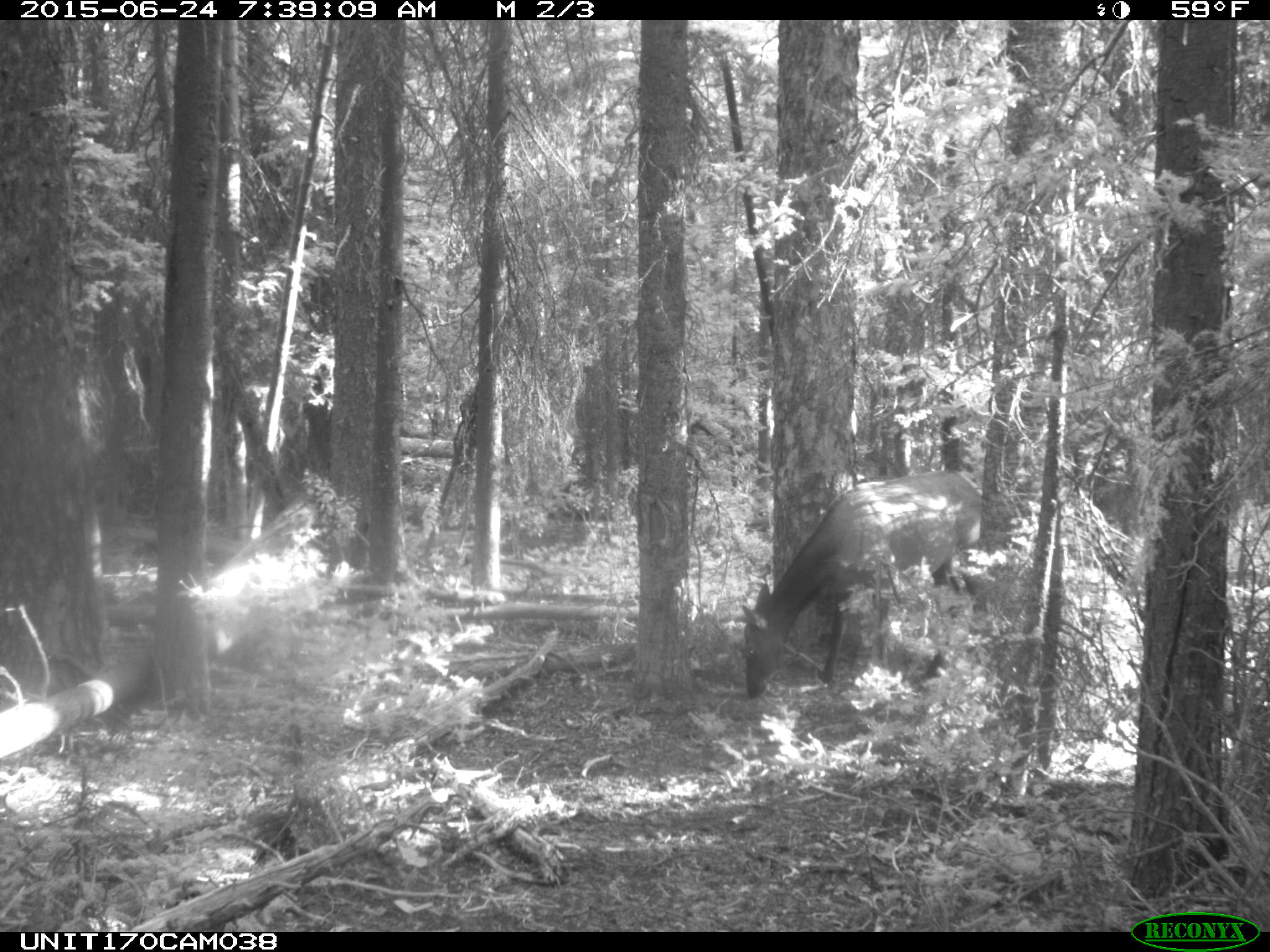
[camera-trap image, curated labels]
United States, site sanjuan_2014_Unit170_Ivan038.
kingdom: Animalia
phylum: Chordata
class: Mammalia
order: Artiodactyla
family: Cervidae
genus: Cervus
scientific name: Cervus elaphus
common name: red deer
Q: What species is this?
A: Cervus elaphus (red deer).